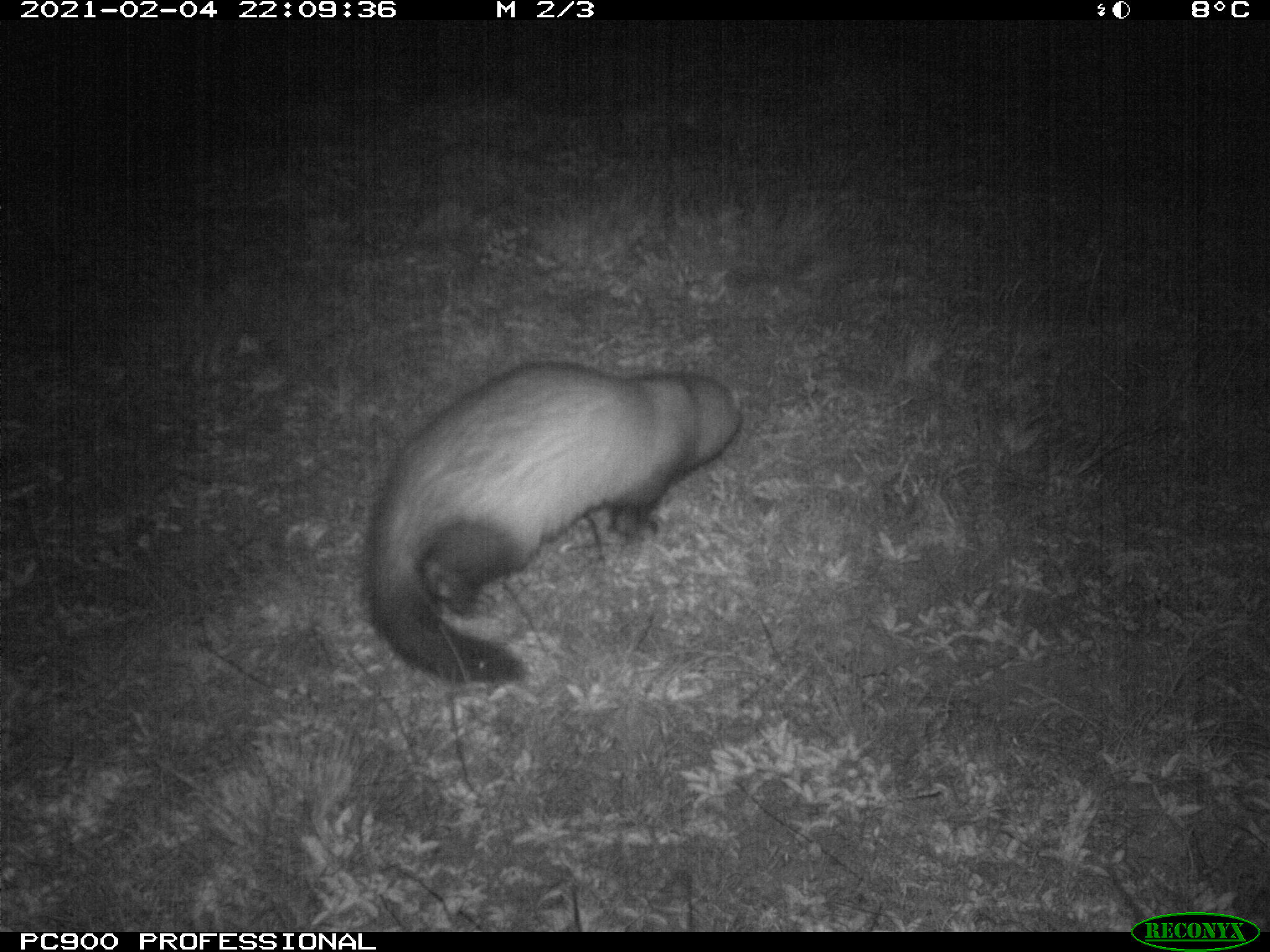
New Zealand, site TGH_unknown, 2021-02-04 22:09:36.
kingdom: Animalia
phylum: Chordata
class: Mammalia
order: Carnivora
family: Mustelidae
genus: Mustela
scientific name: Mustela furo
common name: ferret